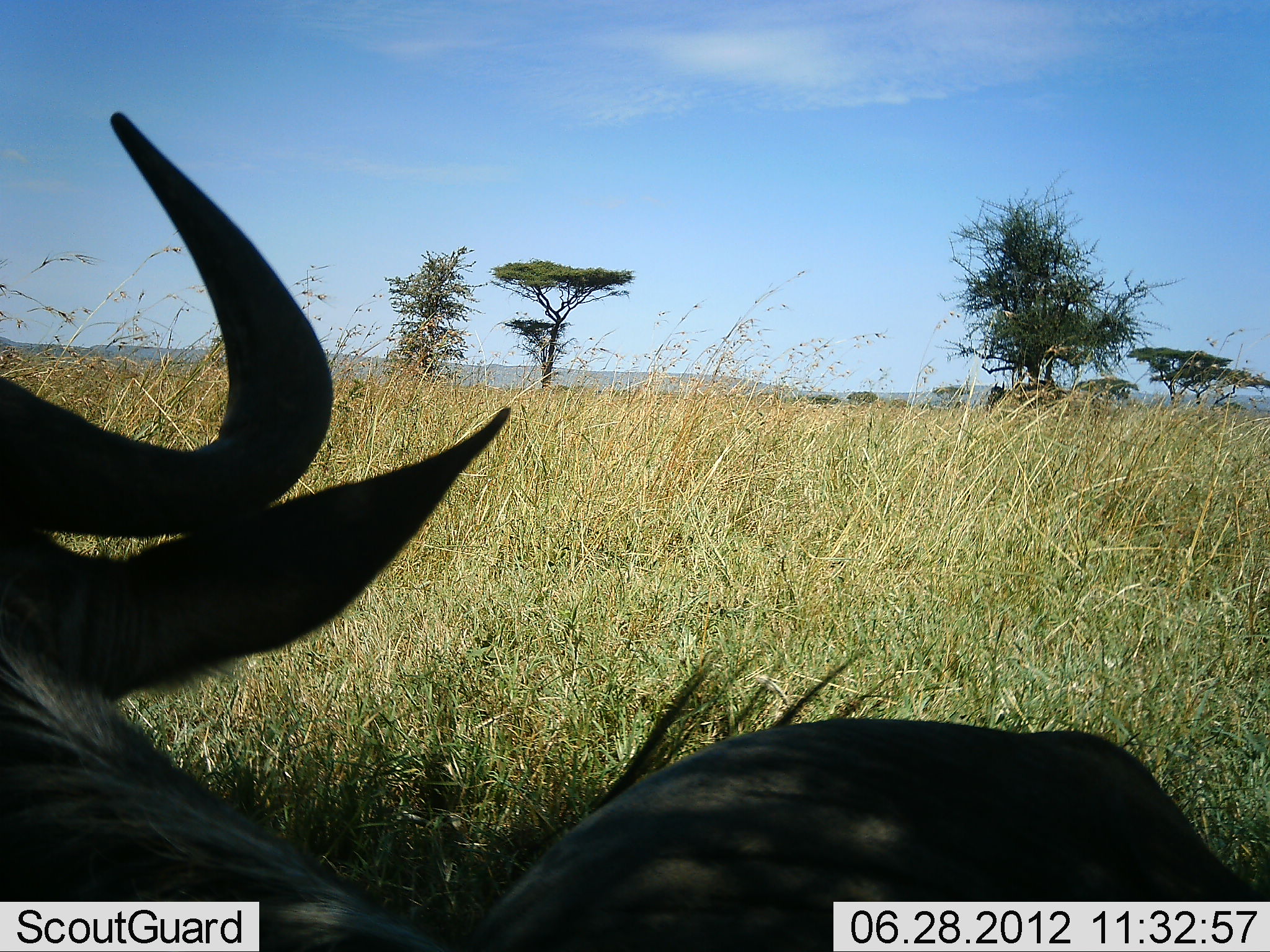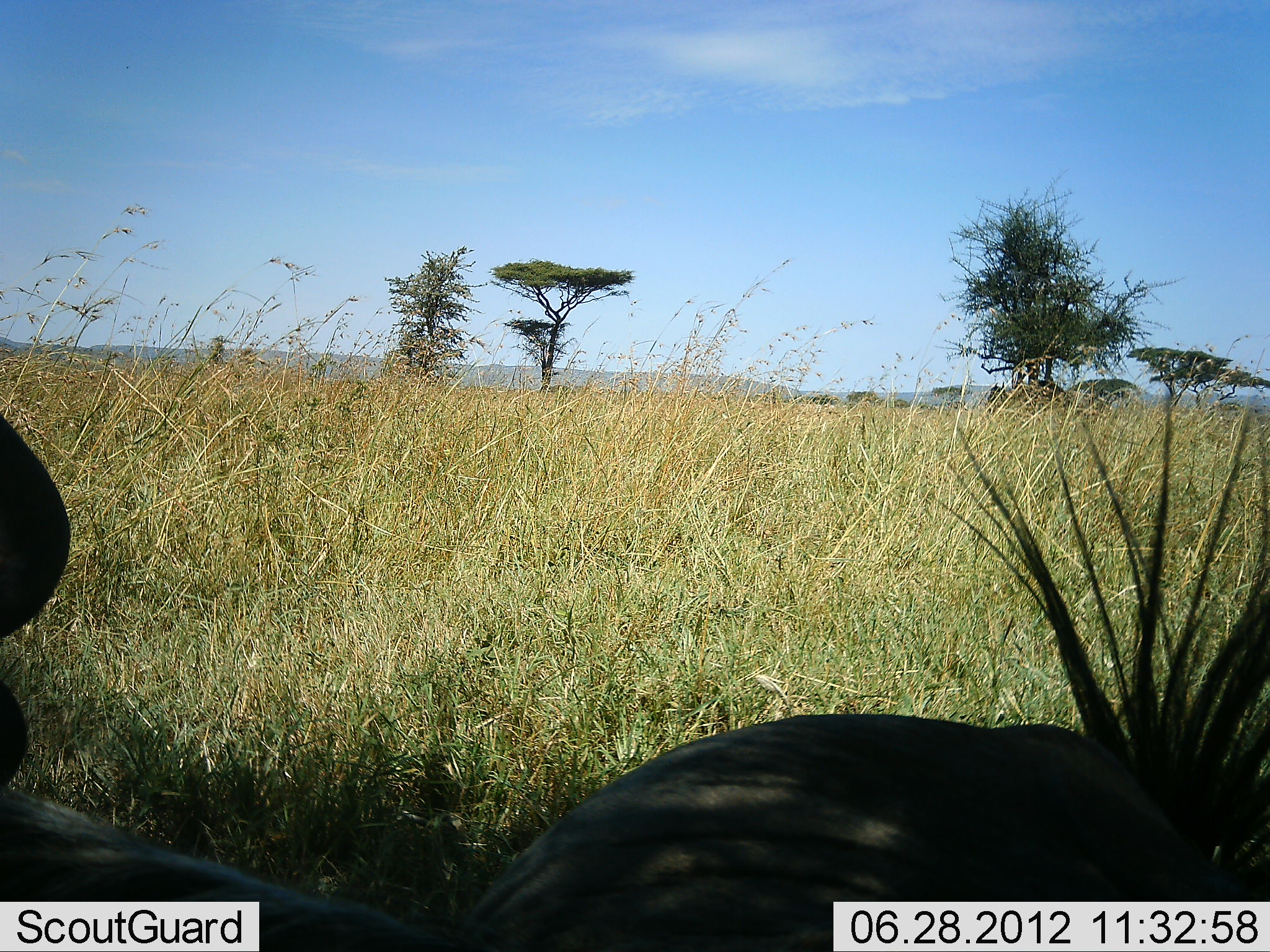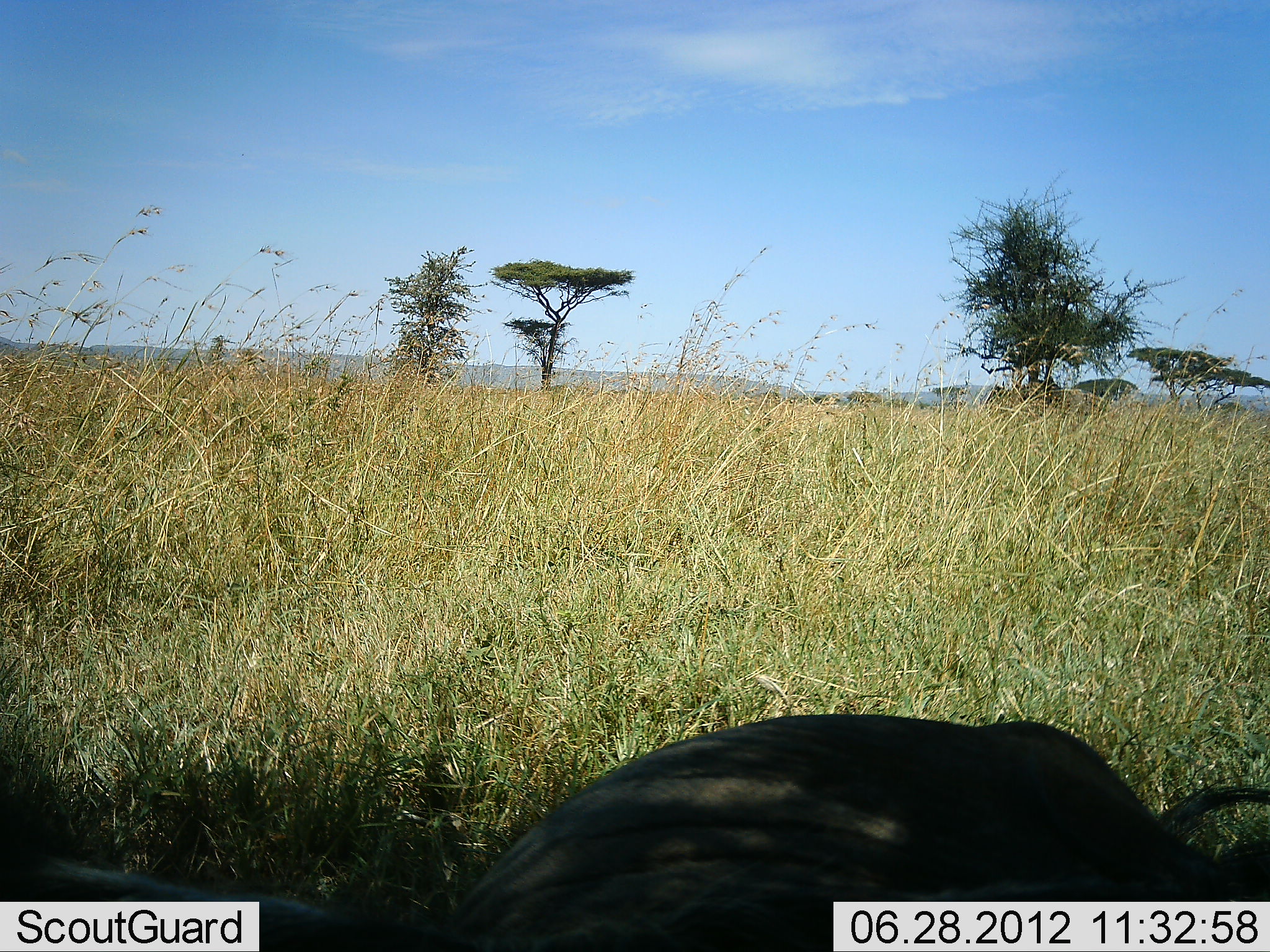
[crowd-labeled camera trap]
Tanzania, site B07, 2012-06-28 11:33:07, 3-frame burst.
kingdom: Animalia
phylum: Chordata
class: Mammalia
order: Artiodactyla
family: Bovidae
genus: Connochaetes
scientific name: Connochaetes taurinus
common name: blue wildebeest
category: wildebeest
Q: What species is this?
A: Wildebeest (blue wildebeest) (Connochaetes taurinus).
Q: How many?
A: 1.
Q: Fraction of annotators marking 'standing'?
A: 30%.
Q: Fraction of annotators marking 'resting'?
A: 70%.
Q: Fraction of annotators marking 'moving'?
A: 0%.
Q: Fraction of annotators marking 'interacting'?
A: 0%.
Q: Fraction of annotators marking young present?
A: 0%.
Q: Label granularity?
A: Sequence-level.